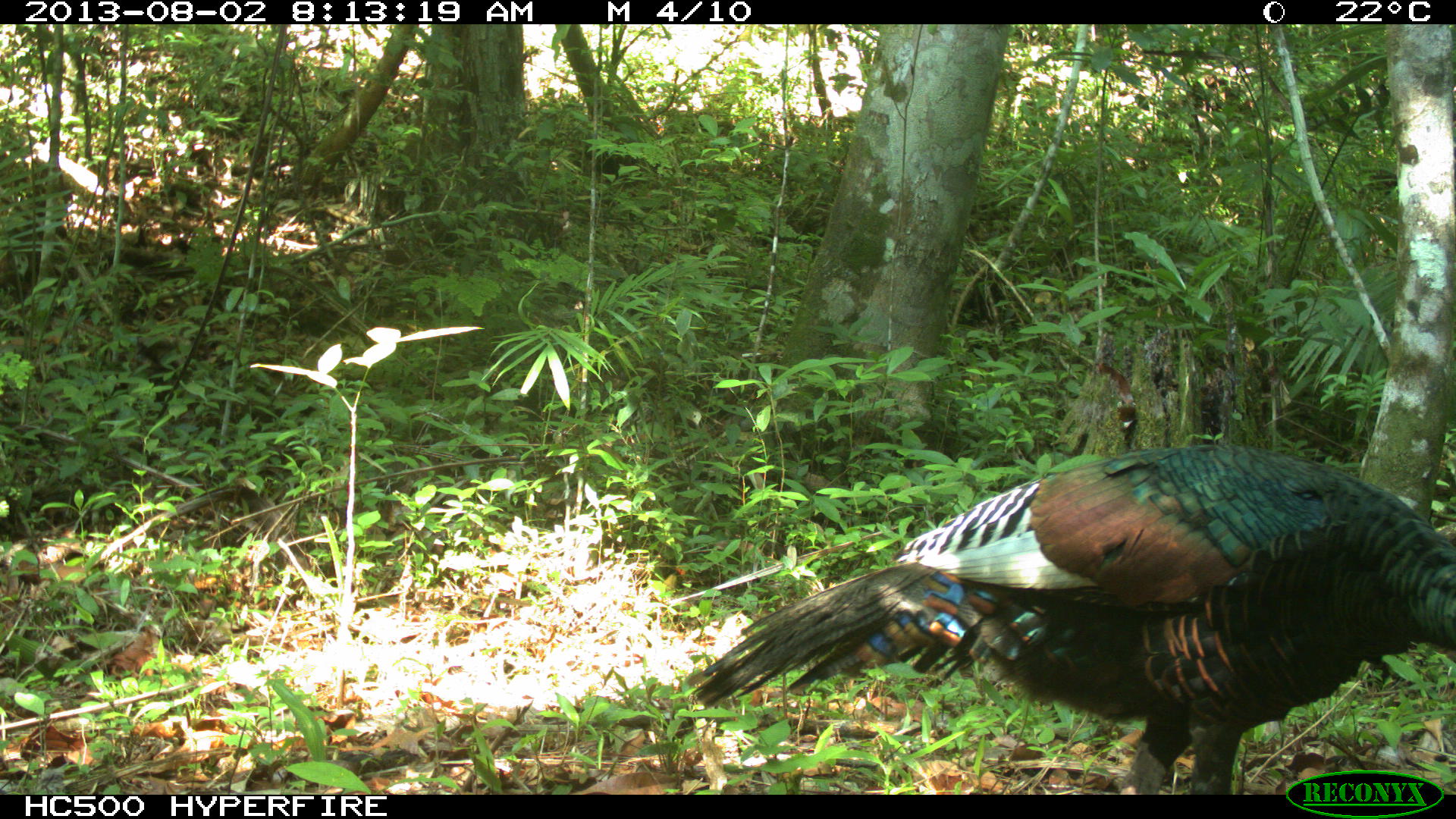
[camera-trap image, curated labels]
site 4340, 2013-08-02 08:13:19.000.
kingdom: Animalia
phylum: Chordata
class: Aves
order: Galliformes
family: Phasianidae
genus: Meleagris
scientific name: Meleagris ocellata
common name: ocellated turkey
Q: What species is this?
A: Meleagris ocellata (ocellated turkey).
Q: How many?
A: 2.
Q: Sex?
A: Male.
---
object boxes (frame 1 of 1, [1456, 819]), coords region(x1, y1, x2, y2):
meleagris ocellata: region(691, 441, 1454, 792)